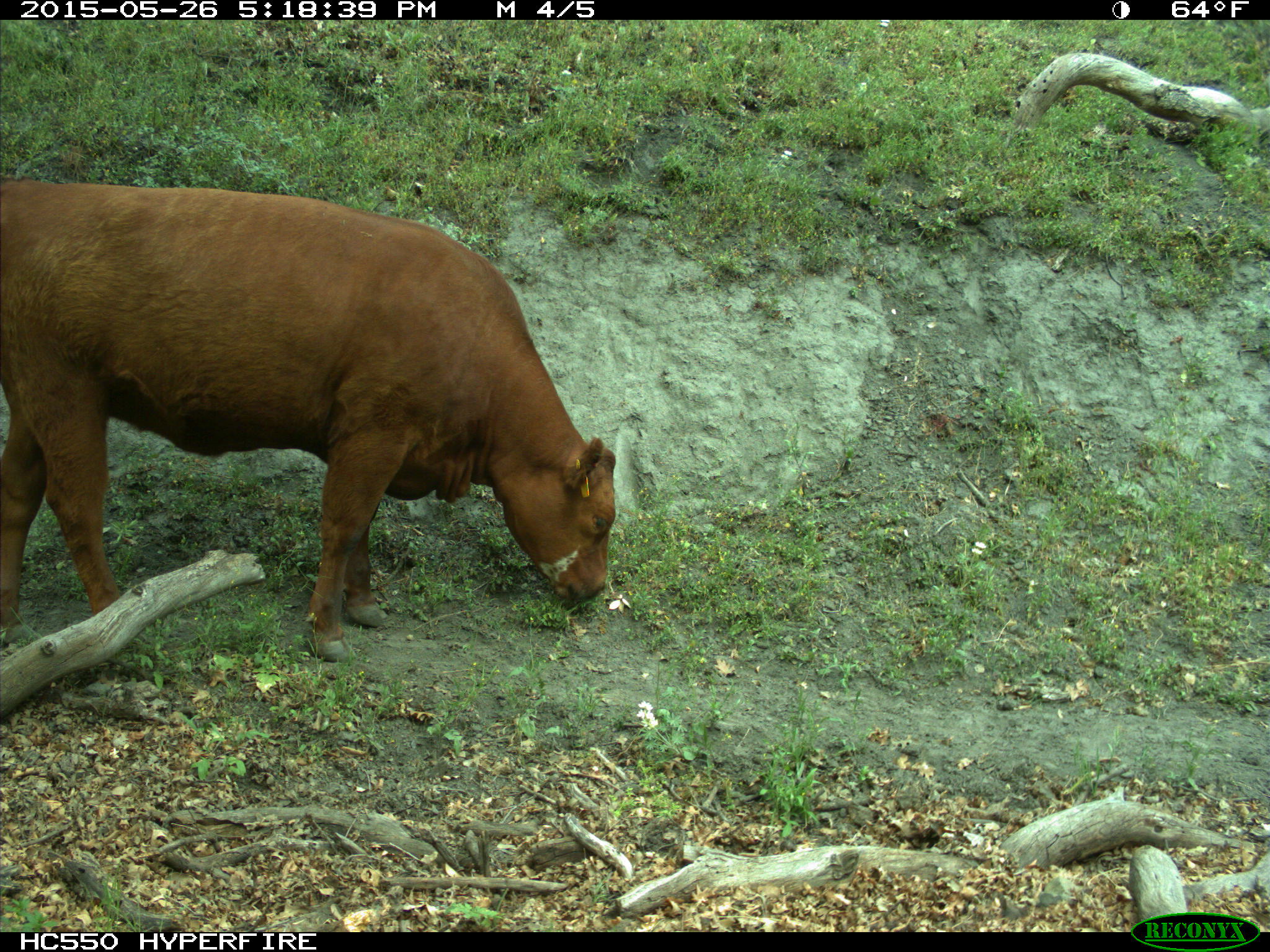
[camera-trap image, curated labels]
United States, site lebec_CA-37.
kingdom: Animalia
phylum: Chordata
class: Mammalia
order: Artiodactyla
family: Bovidae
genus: Bos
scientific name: Bos taurus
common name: domestic cow